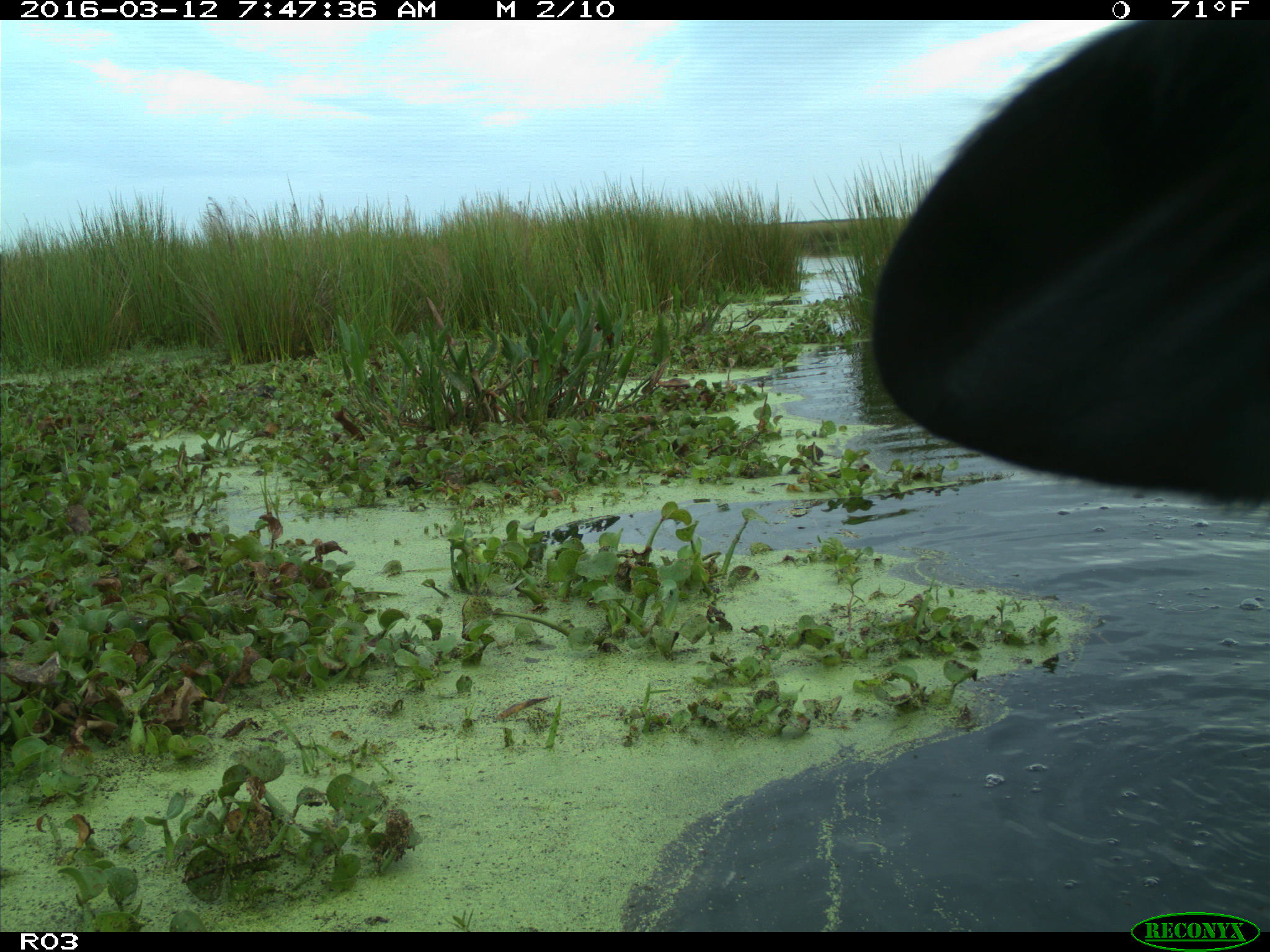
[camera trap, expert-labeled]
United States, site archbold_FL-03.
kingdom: Animalia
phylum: Chordata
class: Mammalia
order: Artiodactyla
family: Bovidae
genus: Bos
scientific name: Bos taurus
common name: domestic cow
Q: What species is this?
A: Bos taurus (domestic cow).